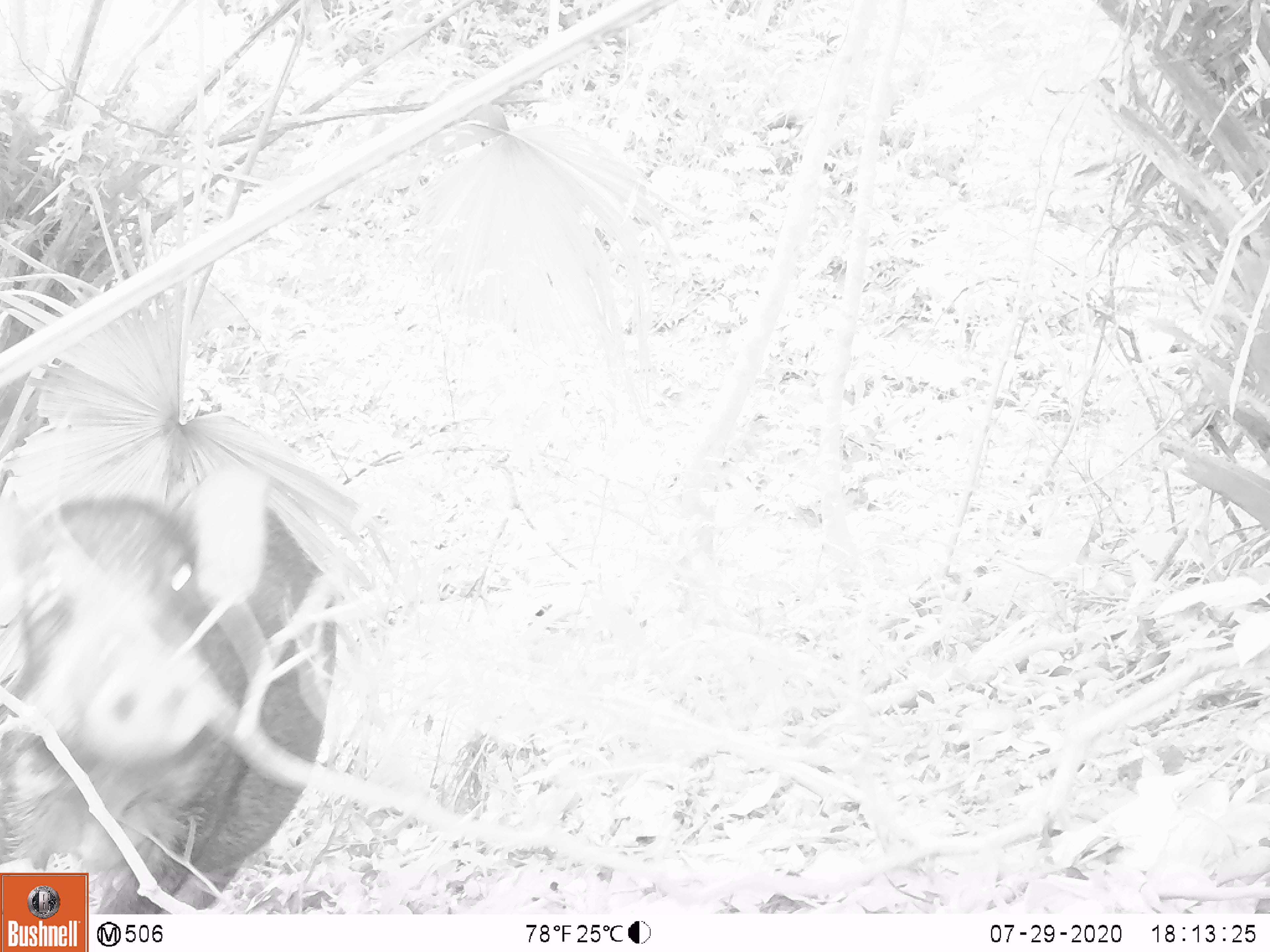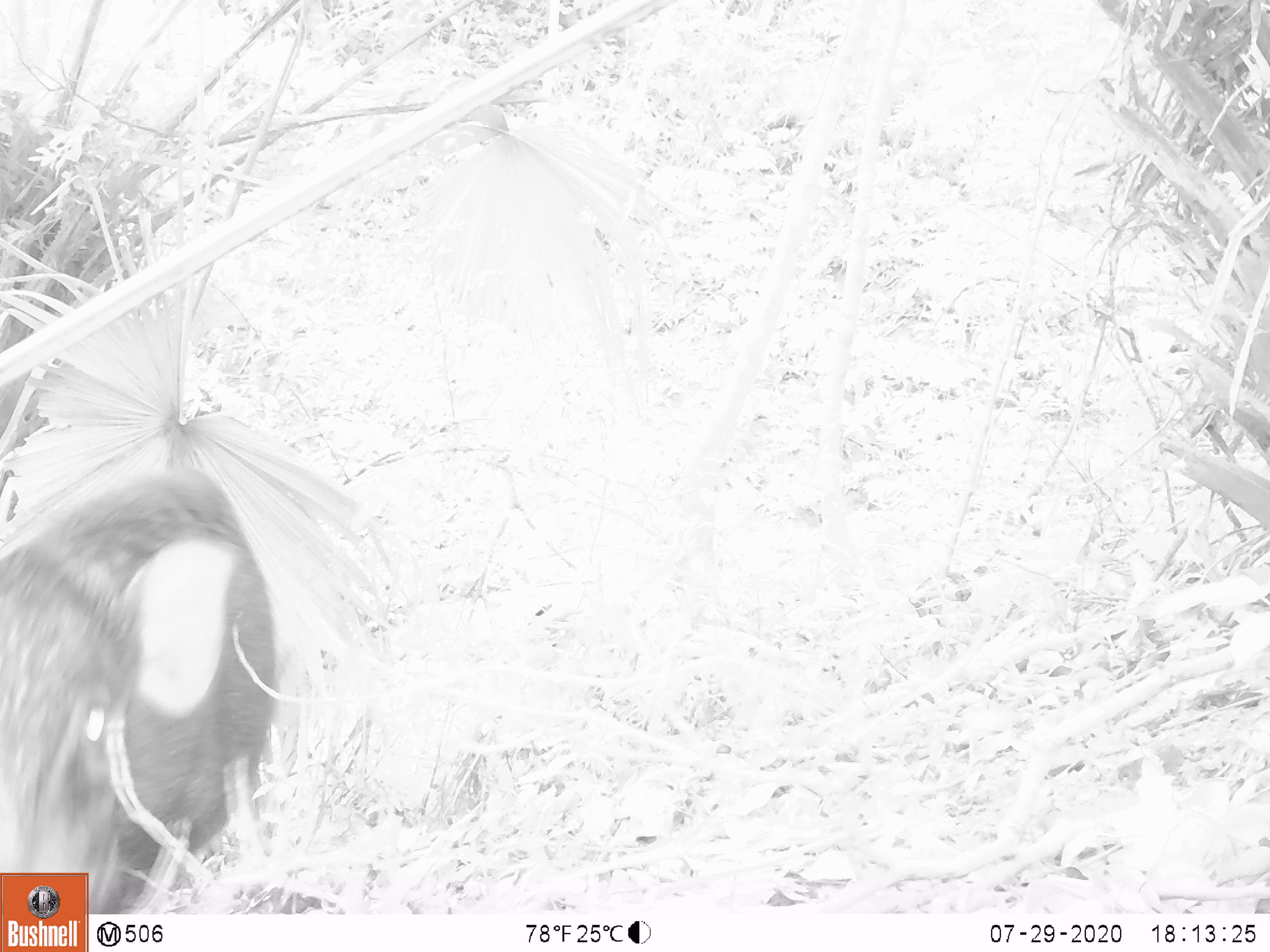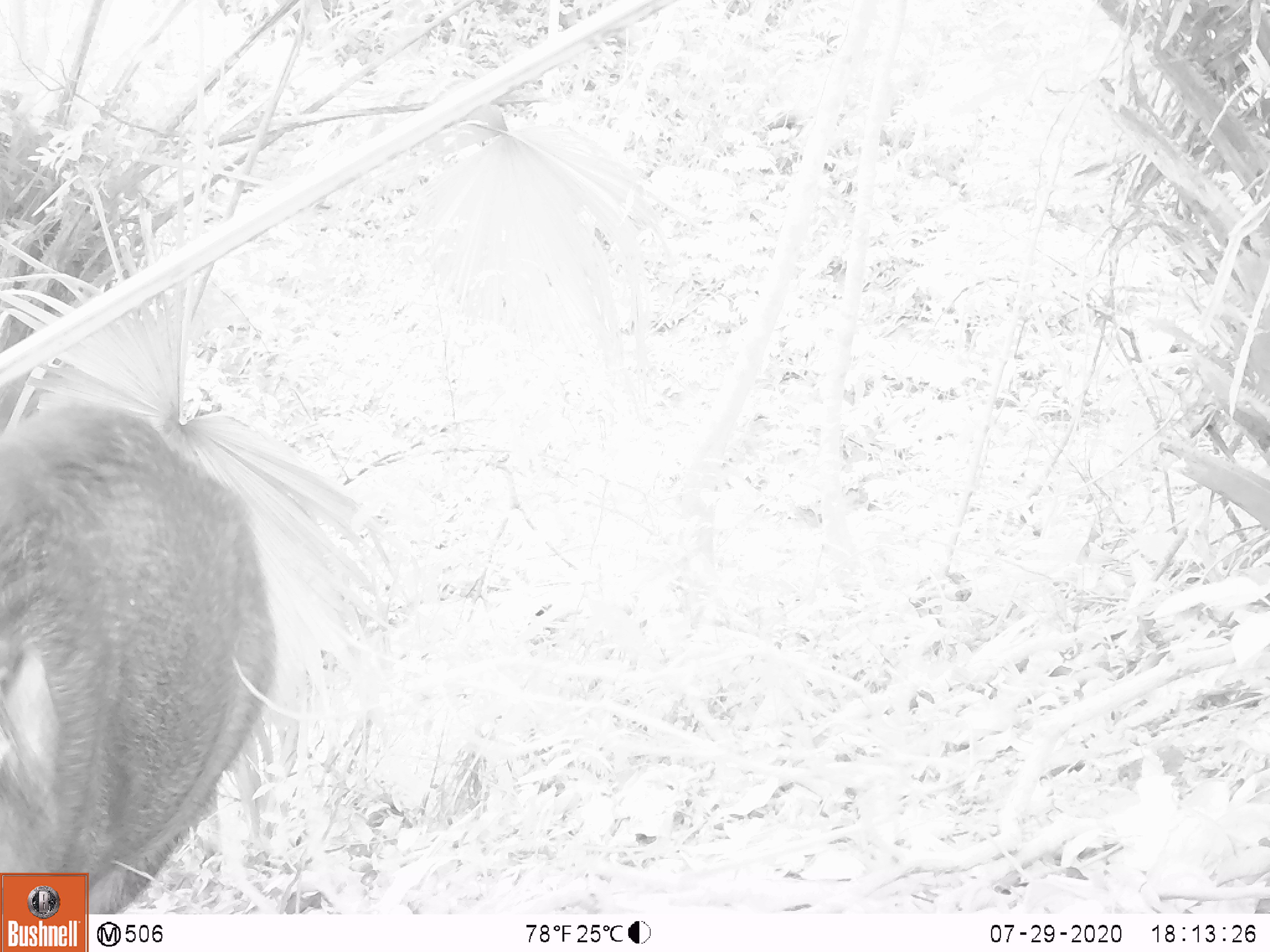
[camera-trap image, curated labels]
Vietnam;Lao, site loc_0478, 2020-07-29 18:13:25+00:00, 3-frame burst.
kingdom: Animalia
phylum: Chordata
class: Mammalia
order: Artiodactyla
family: Suidae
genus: Sus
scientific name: Sus scrofa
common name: eurasian wild pig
Eurasian wild pig (Sus scrofa). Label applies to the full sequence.